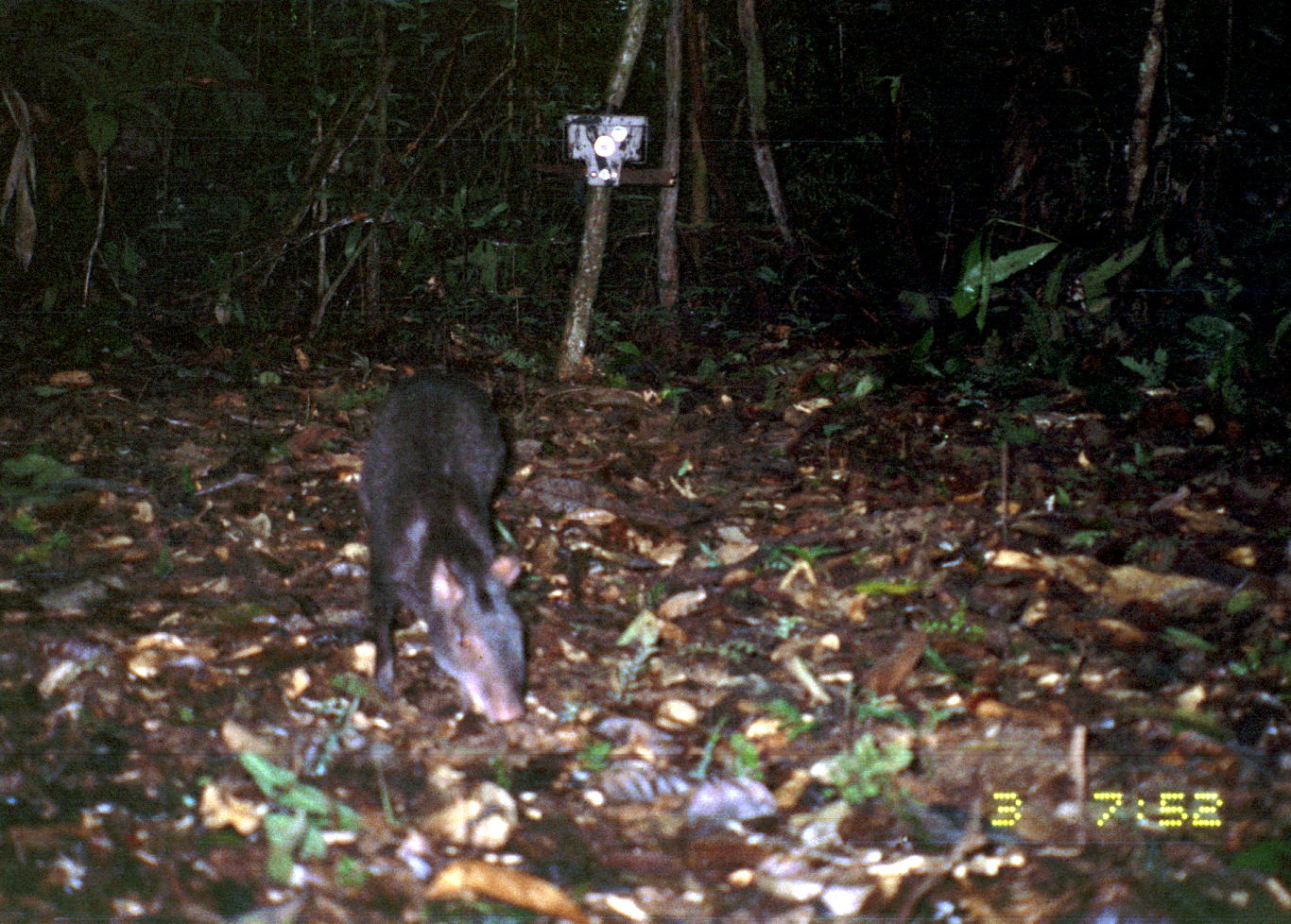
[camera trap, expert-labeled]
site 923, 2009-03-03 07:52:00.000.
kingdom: Animalia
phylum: Chordata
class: Mammalia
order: Rodentia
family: Dasyproctidae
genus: Dasyprocta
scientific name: Dasyprocta fuliginosa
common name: black agouti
Dasyprocta fuliginosa (black agouti).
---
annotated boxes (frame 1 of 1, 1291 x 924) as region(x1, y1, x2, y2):
dasyprocta fuliginosa: region(353, 366, 530, 727)